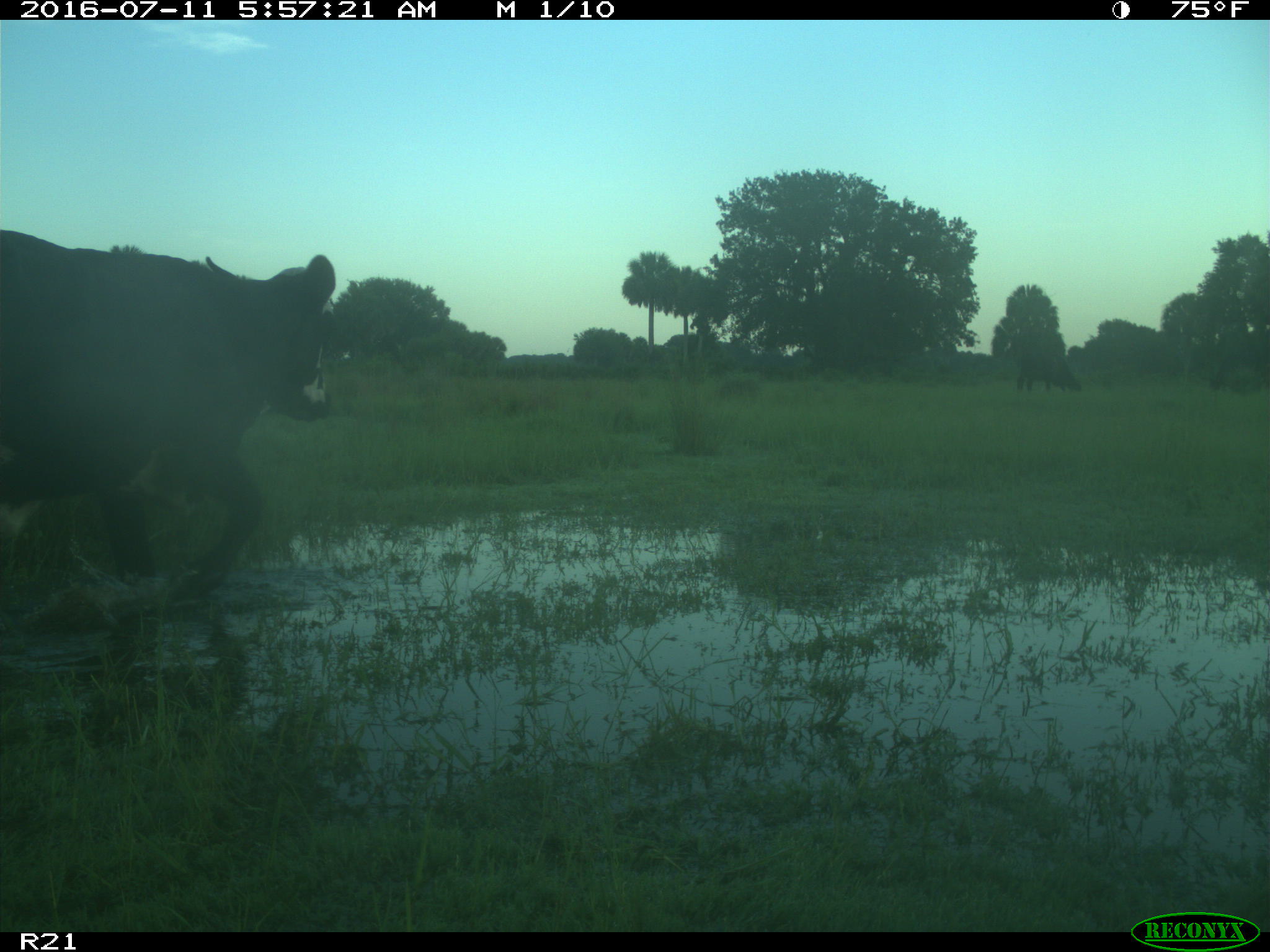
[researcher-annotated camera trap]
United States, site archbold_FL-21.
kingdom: Animalia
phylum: Chordata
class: Mammalia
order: Artiodactyla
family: Bovidae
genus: Bos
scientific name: Bos taurus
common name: domestic cow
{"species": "Bos taurus (domestic cow)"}